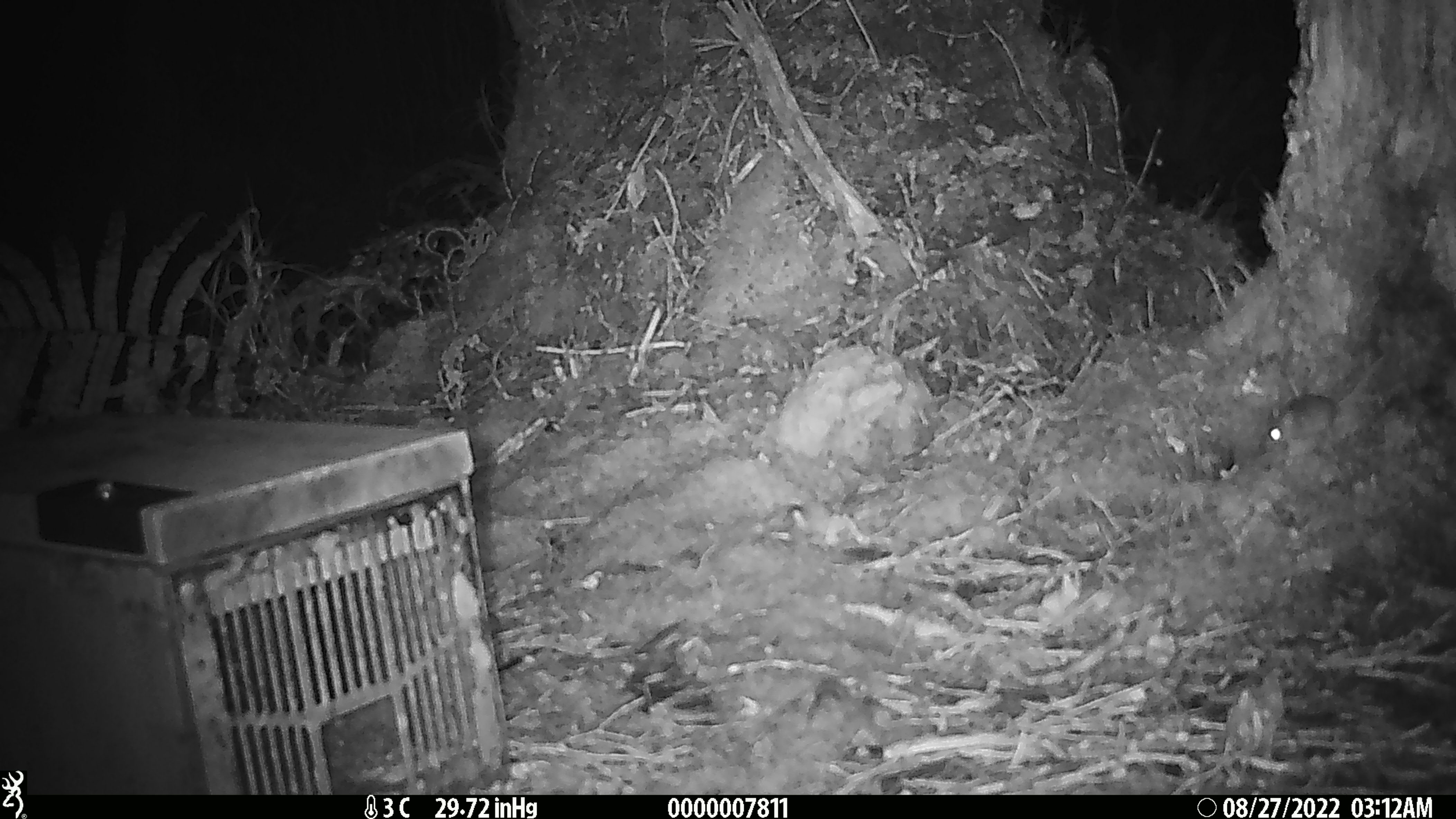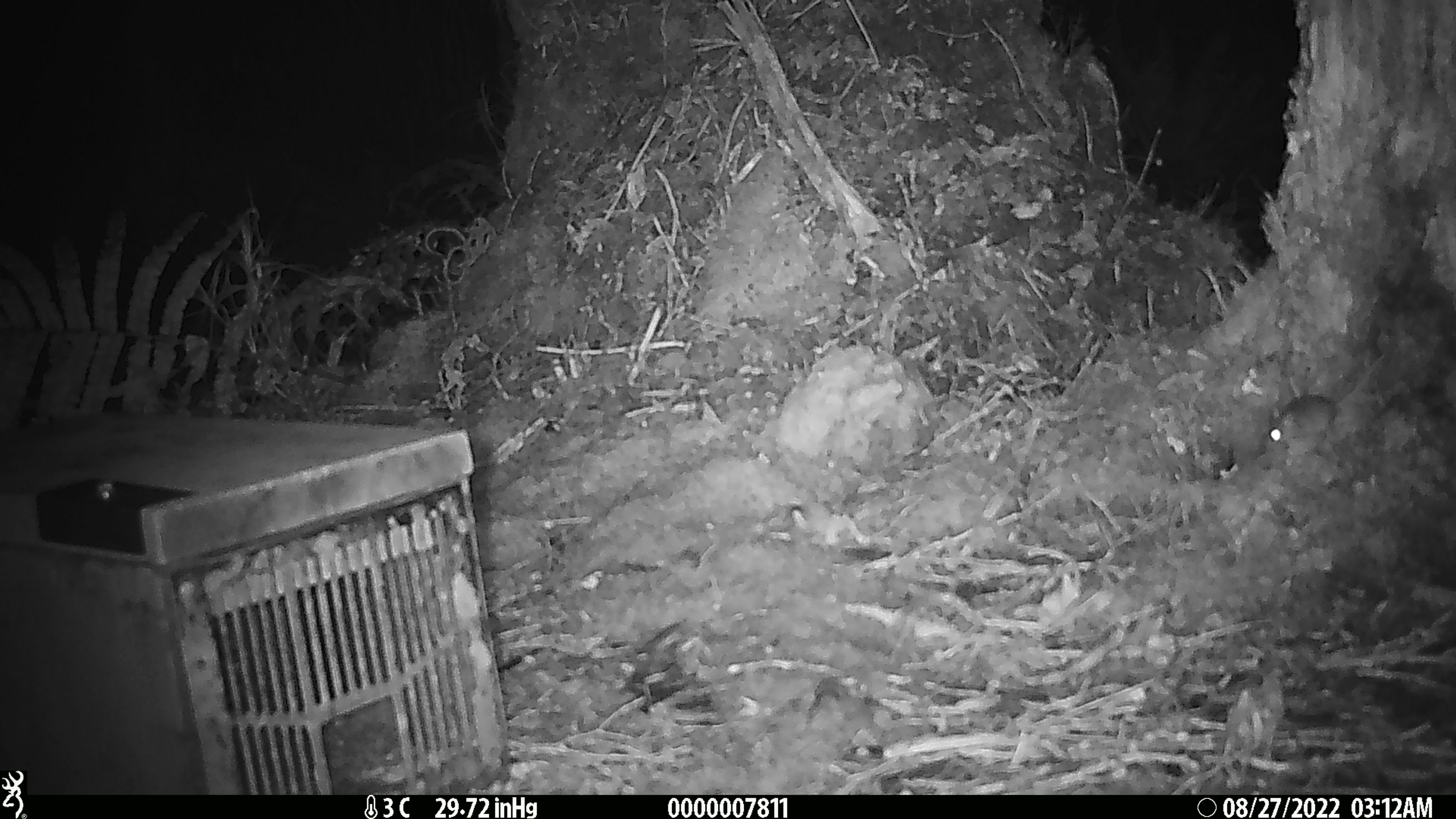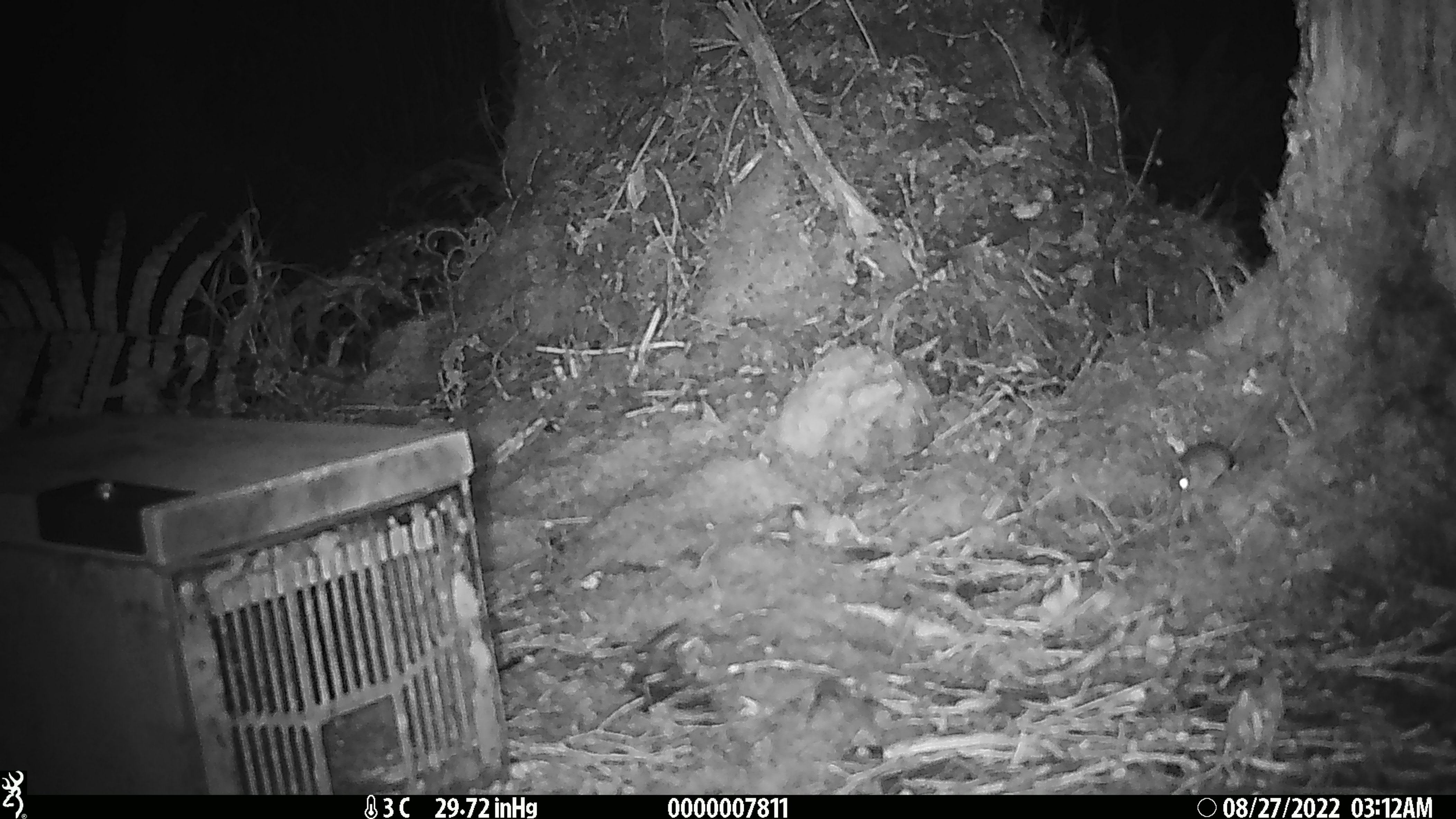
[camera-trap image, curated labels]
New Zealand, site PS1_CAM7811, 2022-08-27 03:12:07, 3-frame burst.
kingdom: Animalia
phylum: Chordata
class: Mammalia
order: Rodentia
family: Muridae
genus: Mus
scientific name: Mus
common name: mouse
Mouse (Mus).